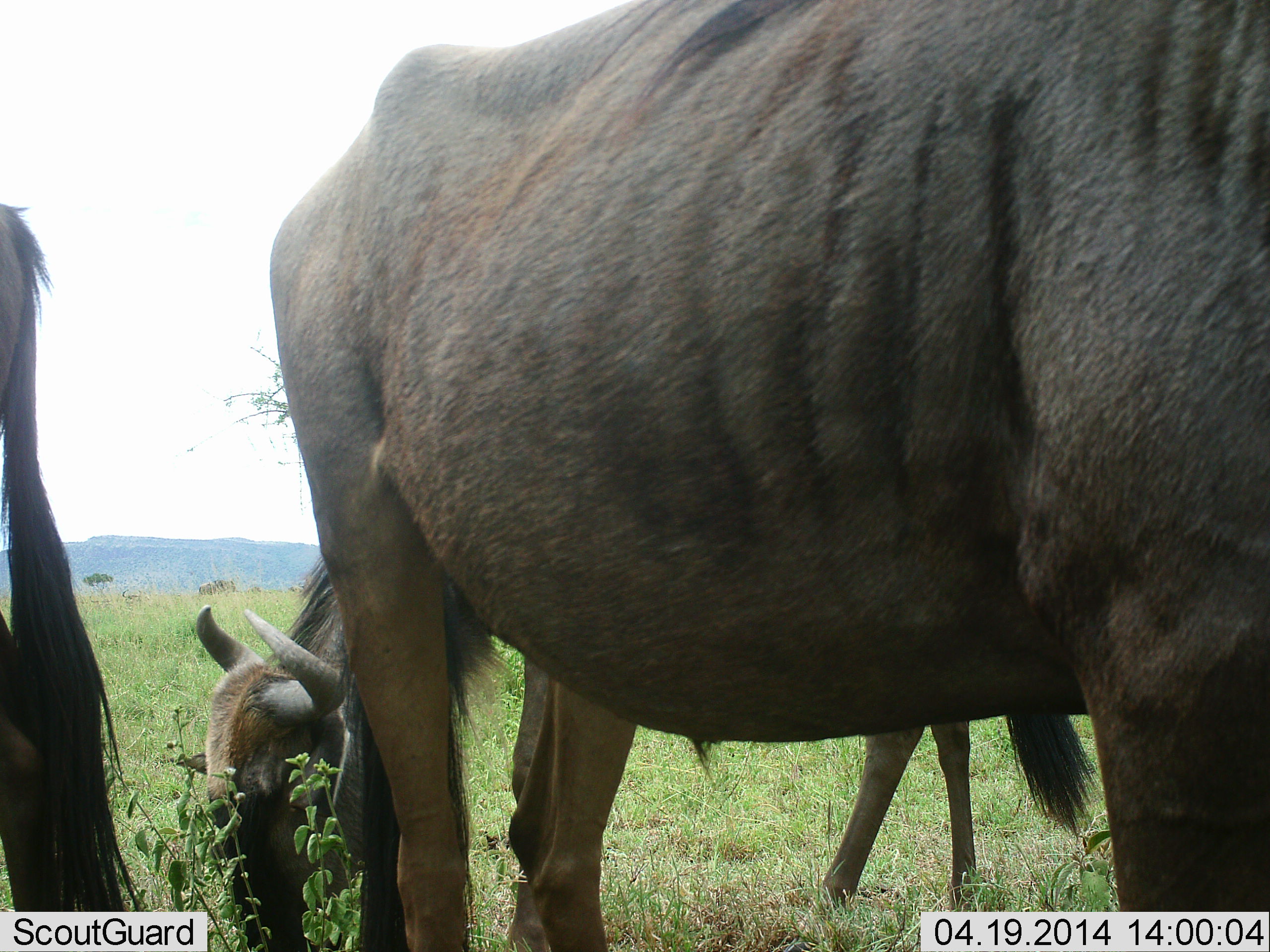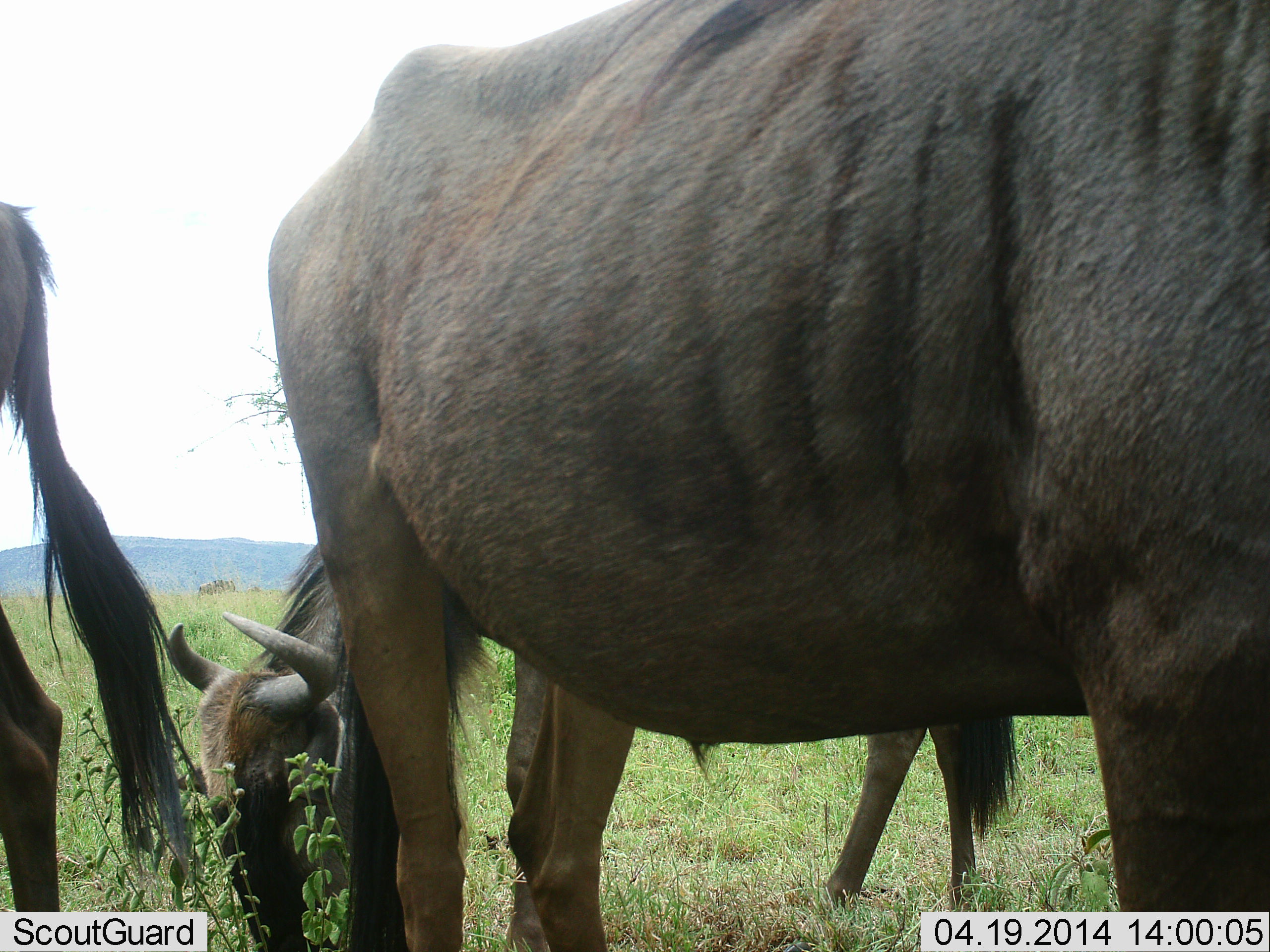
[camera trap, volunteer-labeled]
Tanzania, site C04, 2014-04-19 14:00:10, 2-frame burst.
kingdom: Animalia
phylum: Chordata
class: Mammalia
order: Artiodactyla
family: Bovidae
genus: Connochaetes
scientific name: Connochaetes taurinus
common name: blue wildebeest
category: wildebeest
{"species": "wildebeest (blue wildebeest) (Connochaetes taurinus)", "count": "3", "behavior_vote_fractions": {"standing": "80%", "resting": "0%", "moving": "0%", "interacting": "0%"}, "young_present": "0%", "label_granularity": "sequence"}